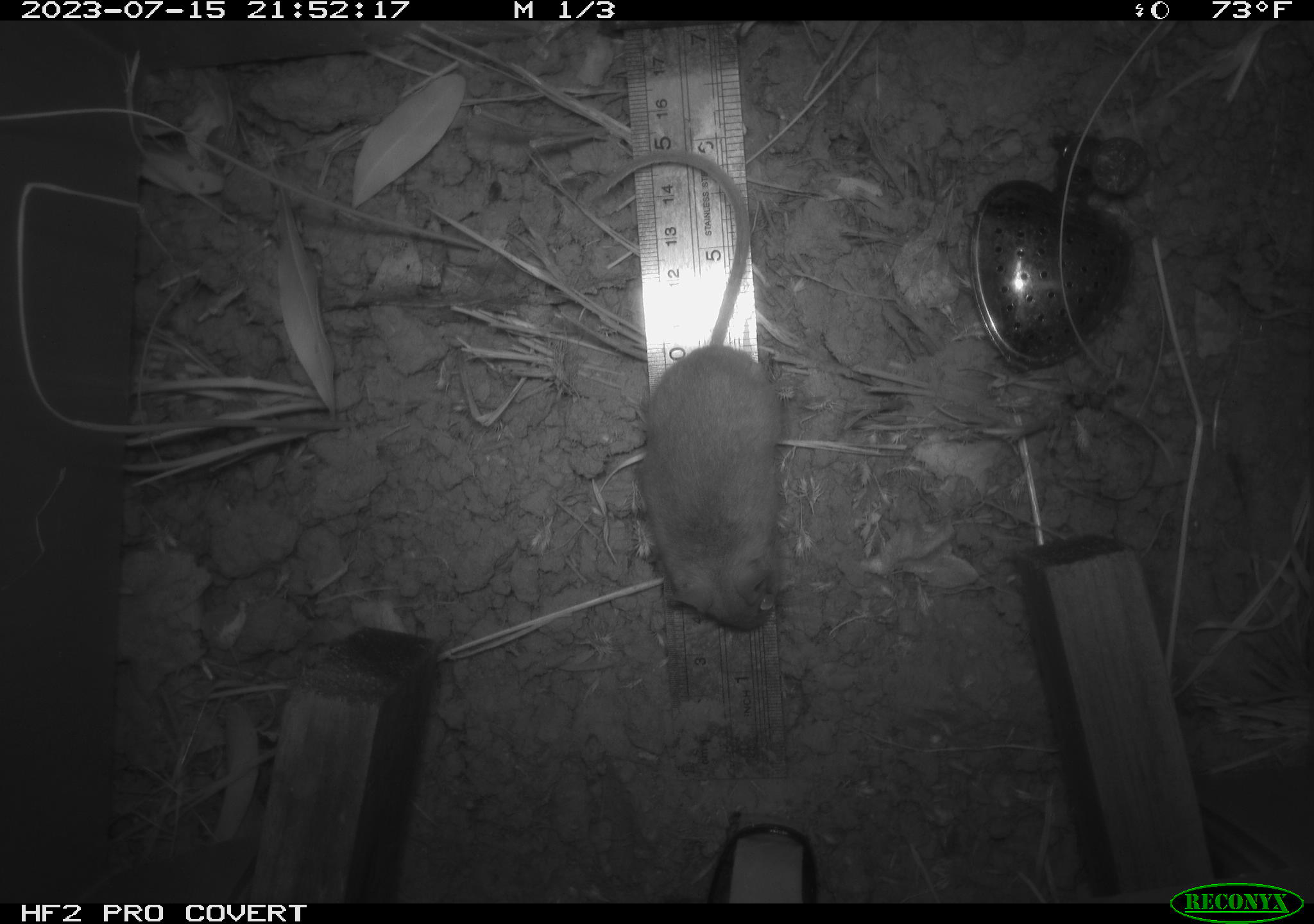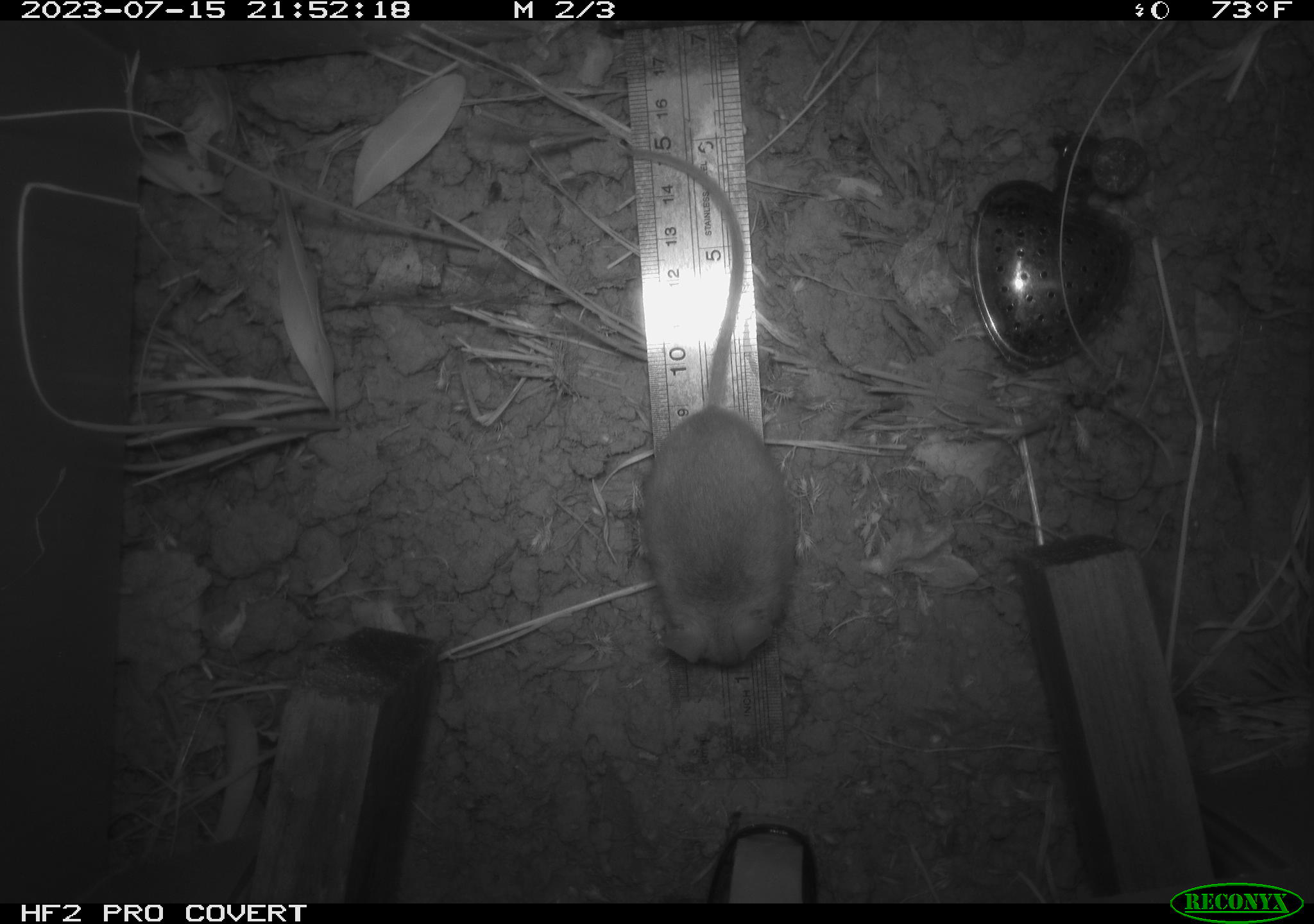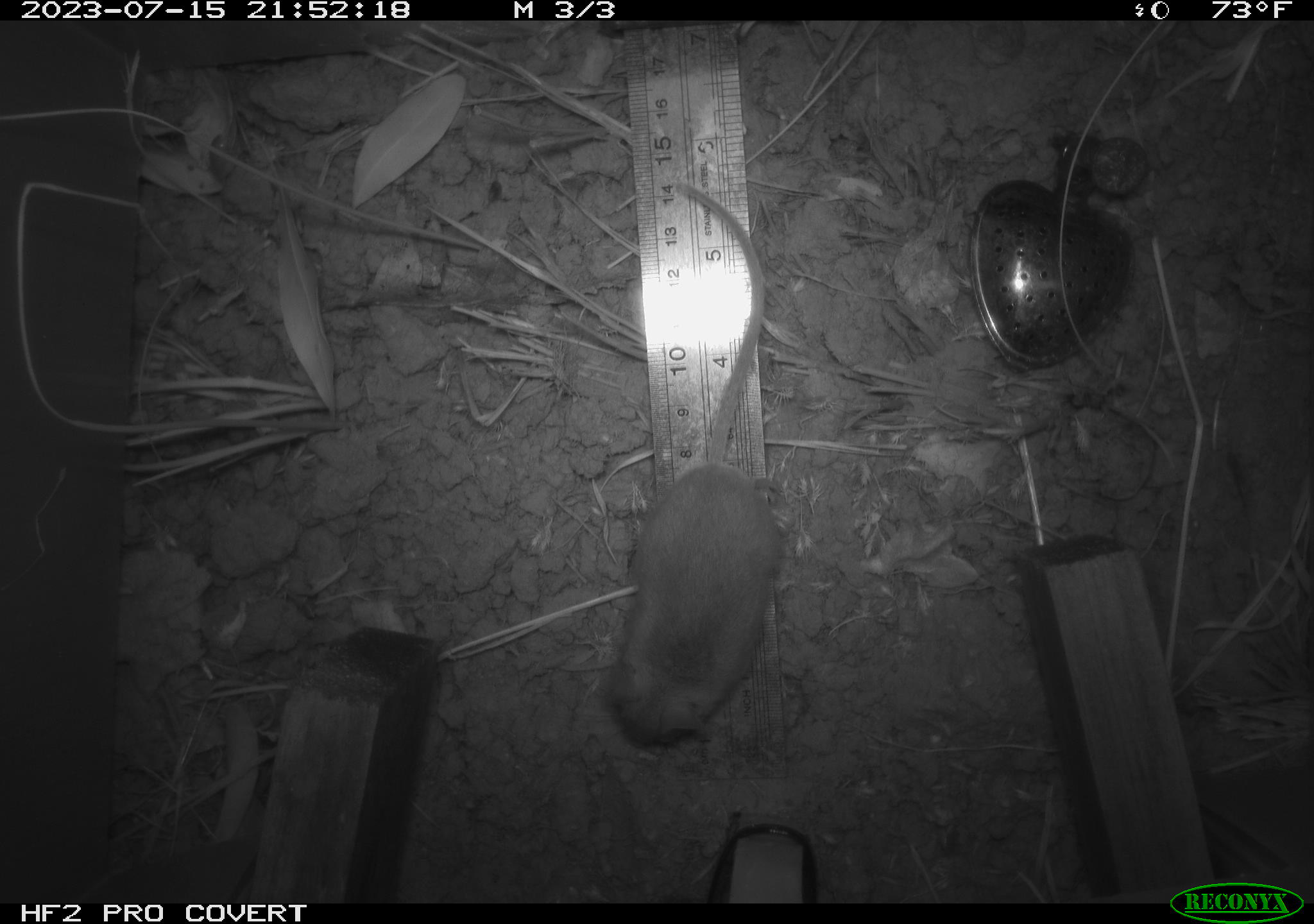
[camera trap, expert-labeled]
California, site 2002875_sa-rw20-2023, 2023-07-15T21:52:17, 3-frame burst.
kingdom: Animalia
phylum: Chordata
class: Mammalia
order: Rodentia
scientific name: Rodentia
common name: mouse species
Mouse species (Rodentia).